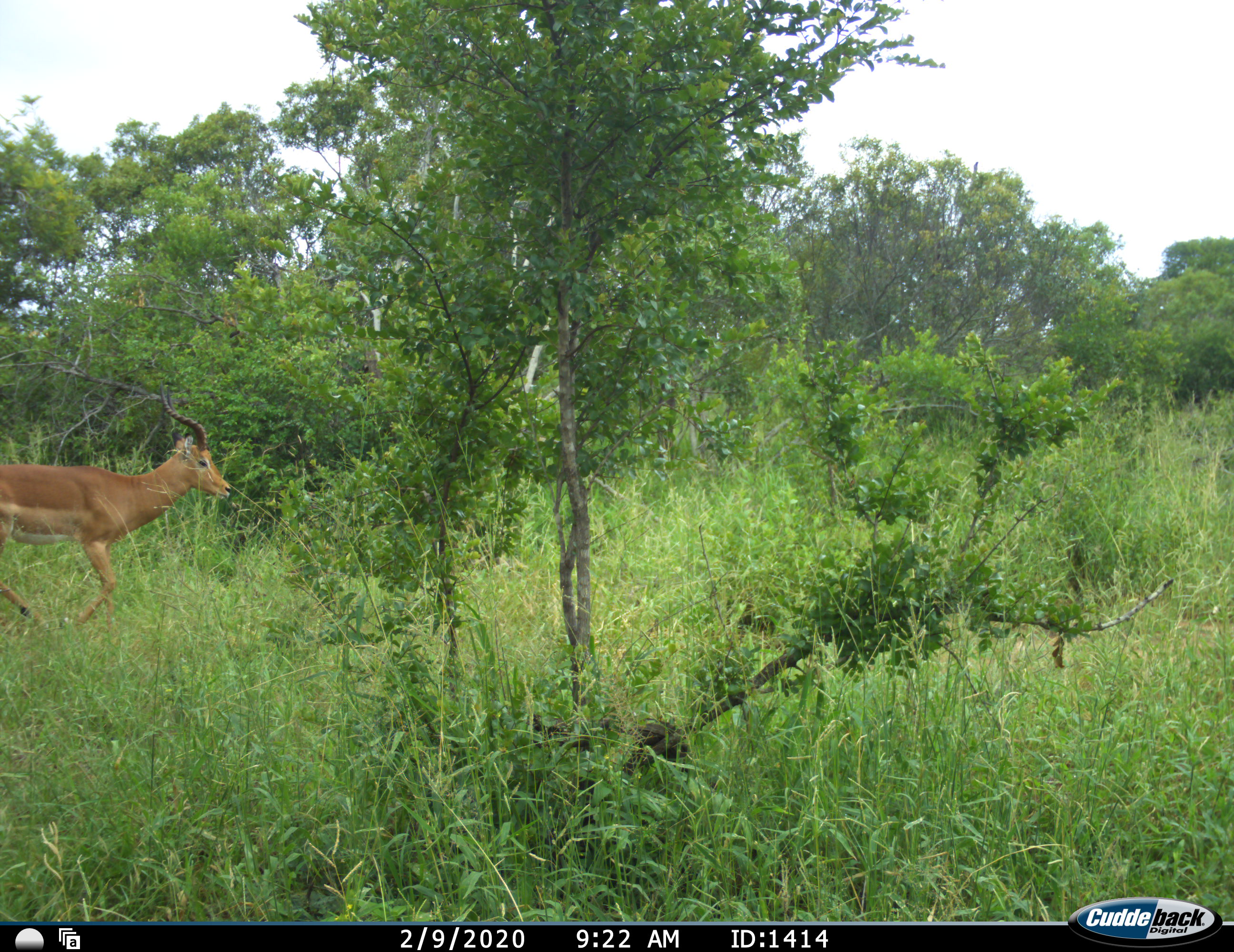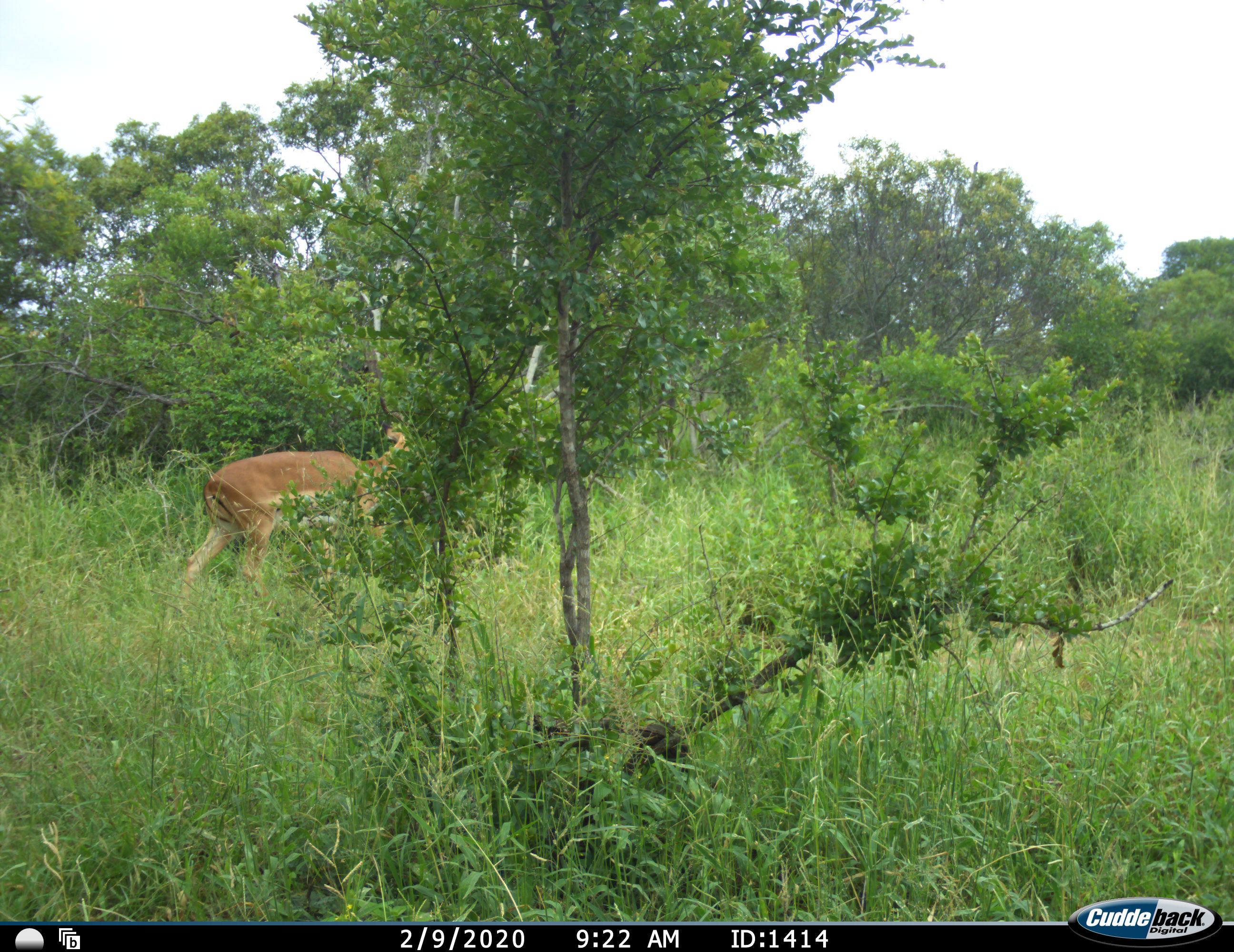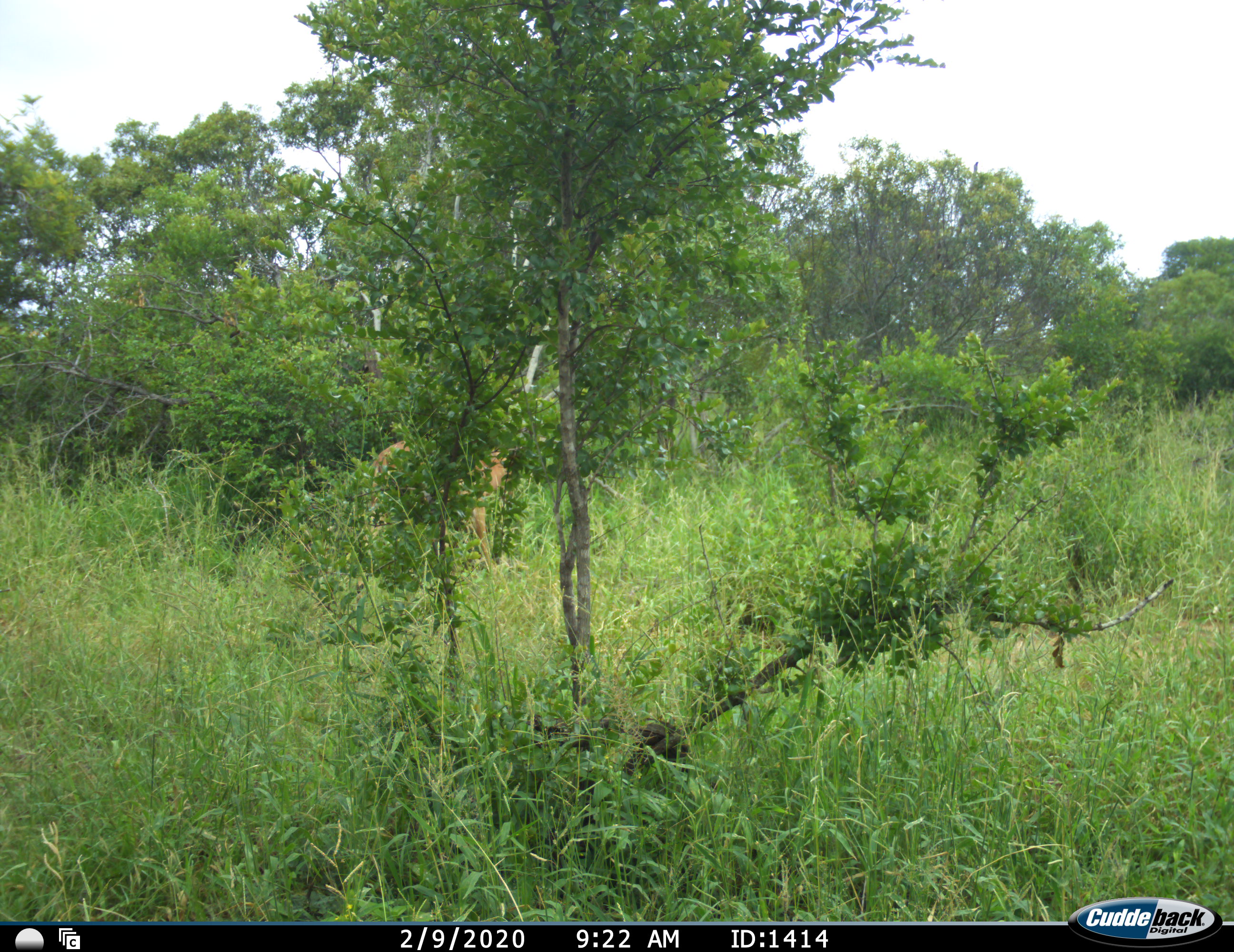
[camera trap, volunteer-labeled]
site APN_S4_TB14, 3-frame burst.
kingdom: Animalia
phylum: Chordata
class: Mammalia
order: Artiodactyla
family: Bovidae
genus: Aepyceros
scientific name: Aepyceros melampus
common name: impala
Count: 1.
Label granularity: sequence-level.